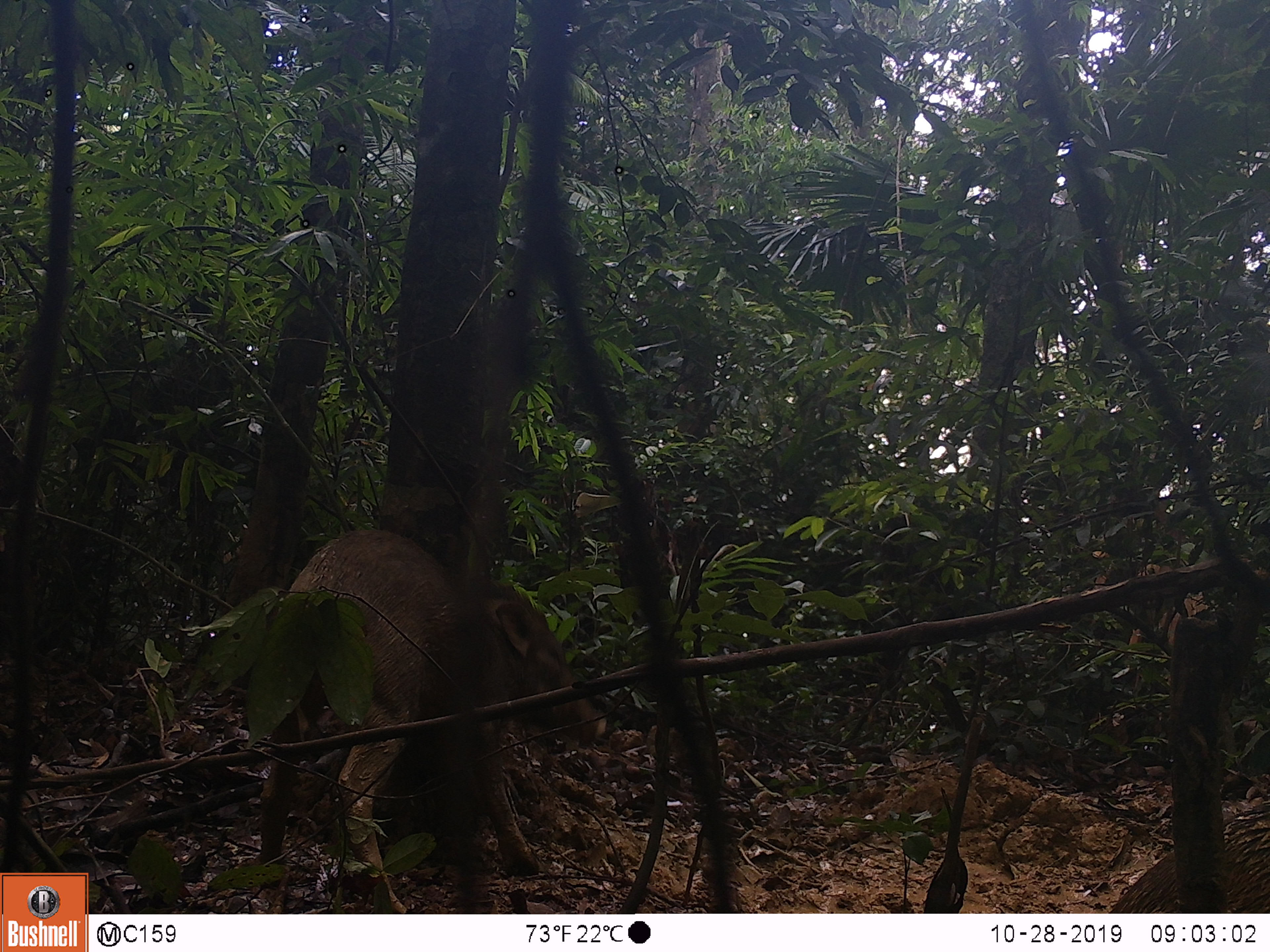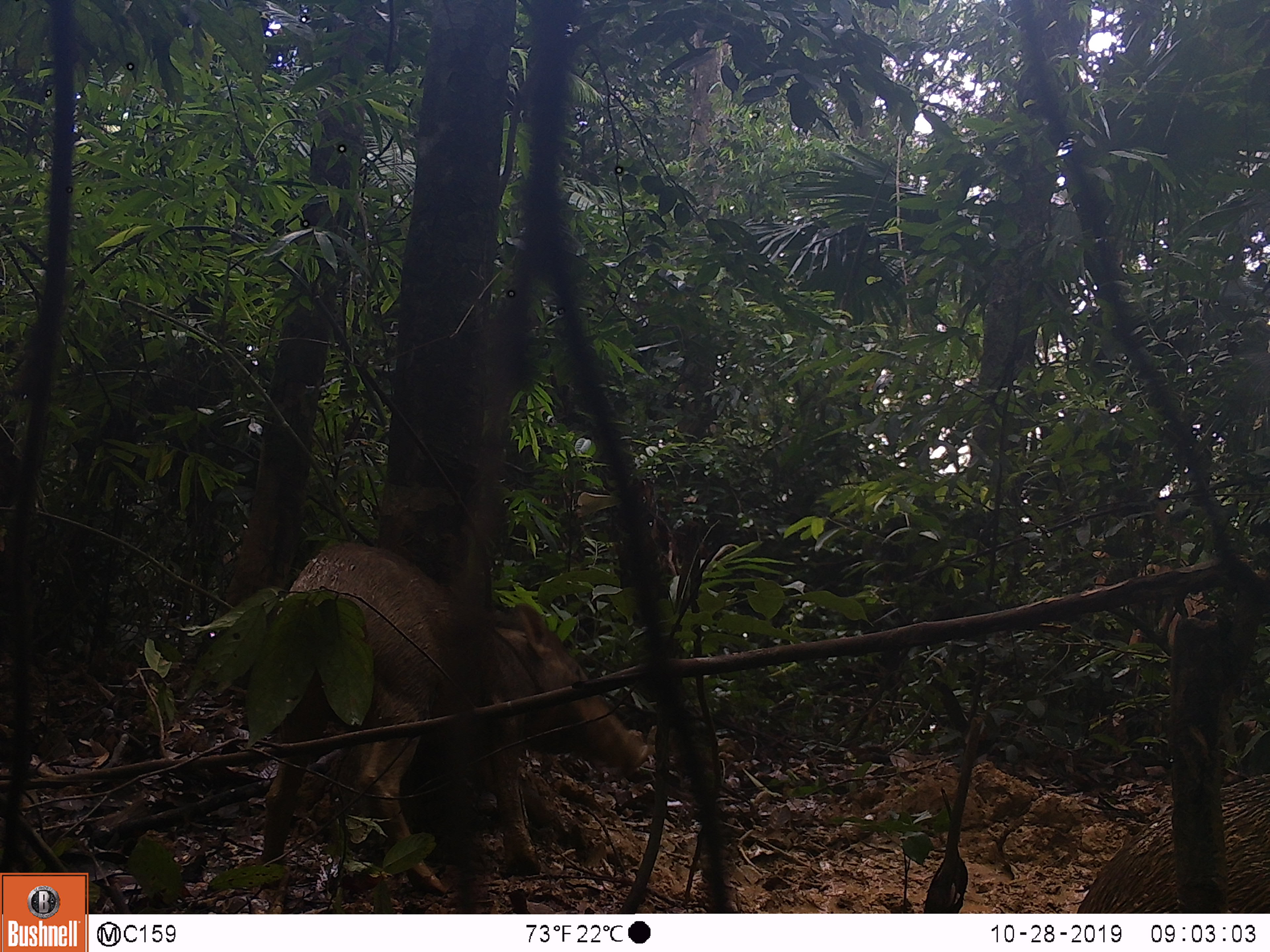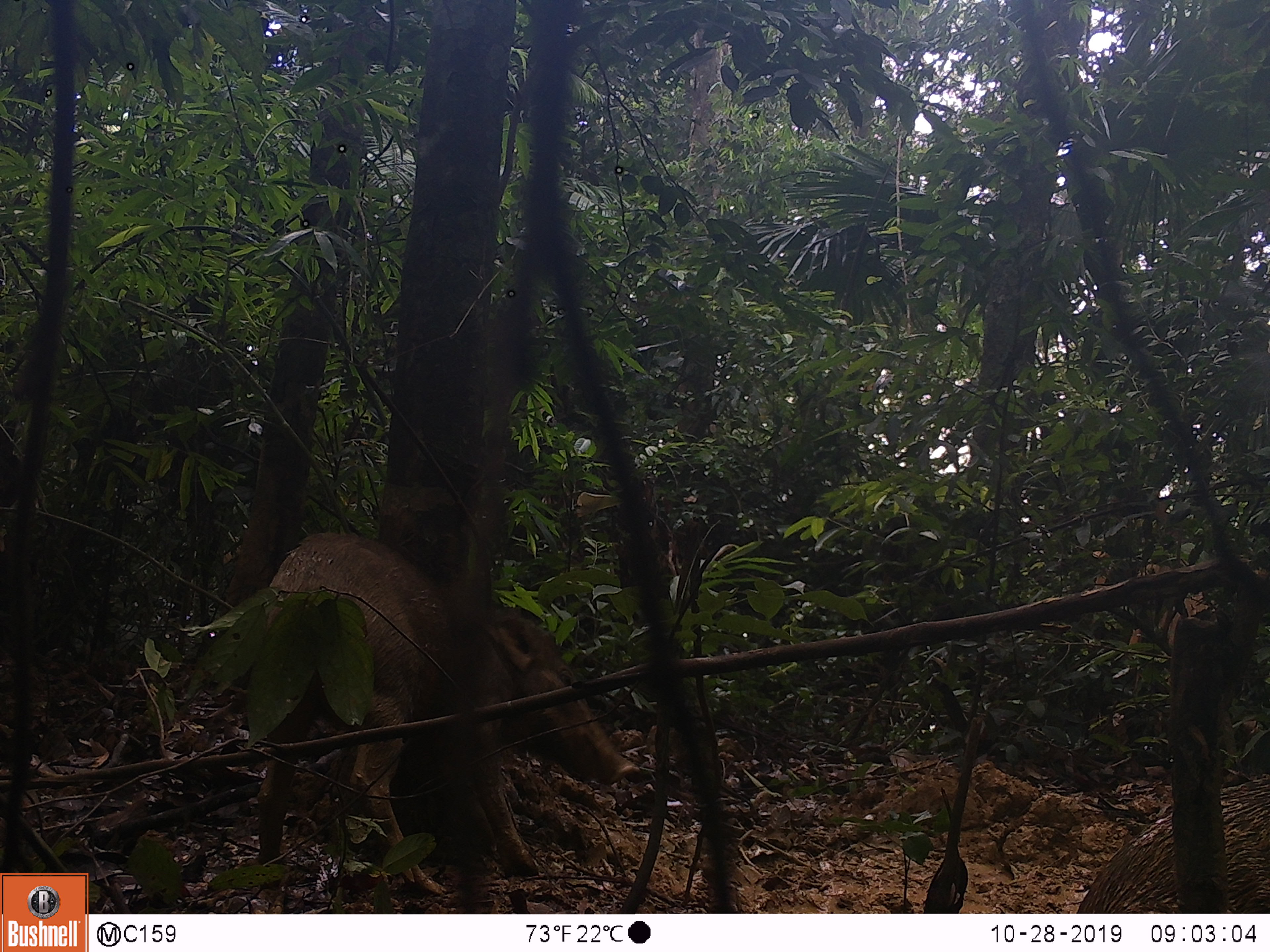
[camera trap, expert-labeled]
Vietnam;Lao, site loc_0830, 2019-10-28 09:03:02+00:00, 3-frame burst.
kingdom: Animalia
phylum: Chordata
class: Mammalia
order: Artiodactyla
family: Suidae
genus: Sus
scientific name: Sus scrofa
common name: eurasian wild pig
Eurasian wild pig (Sus scrofa). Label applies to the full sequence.